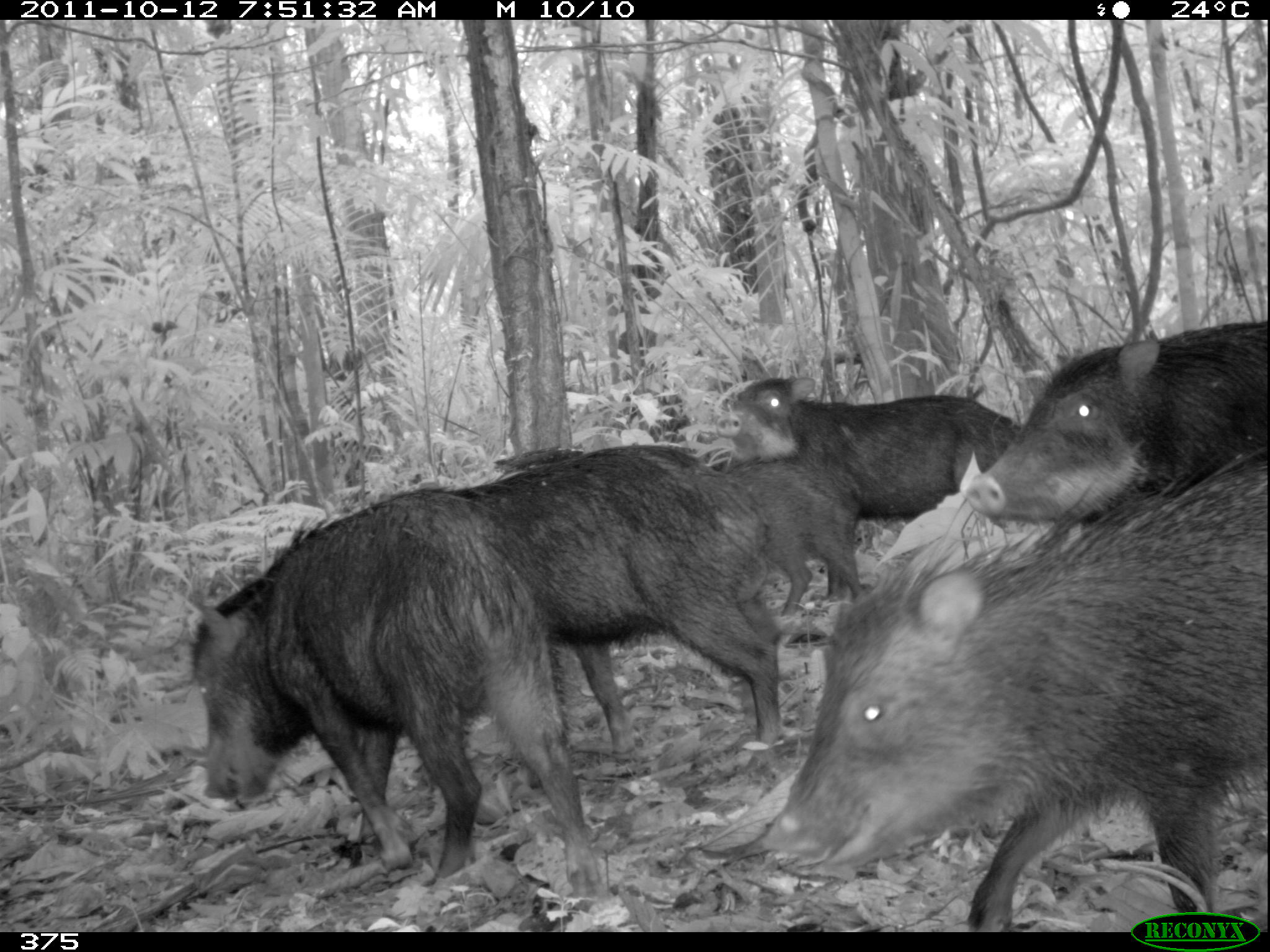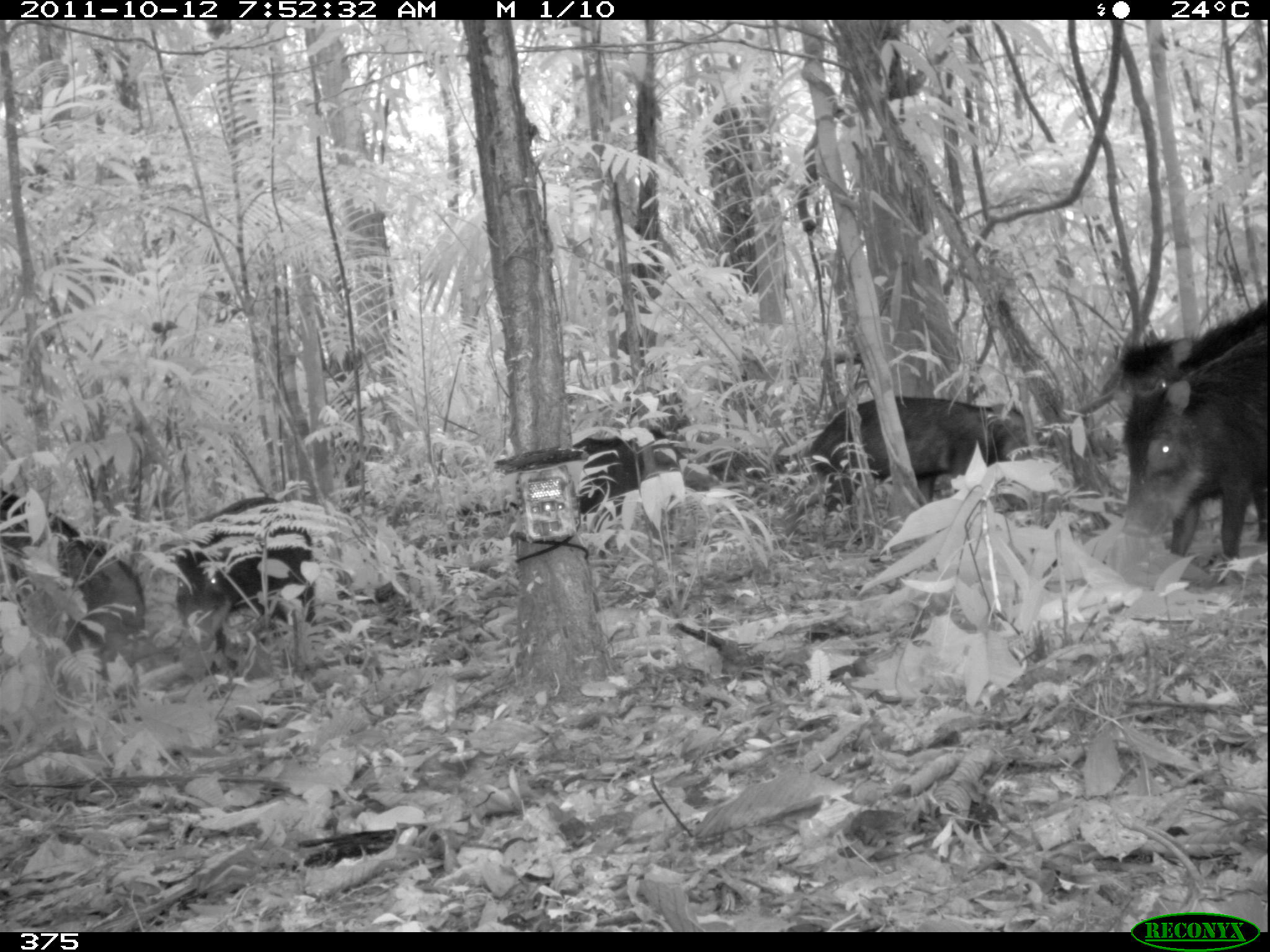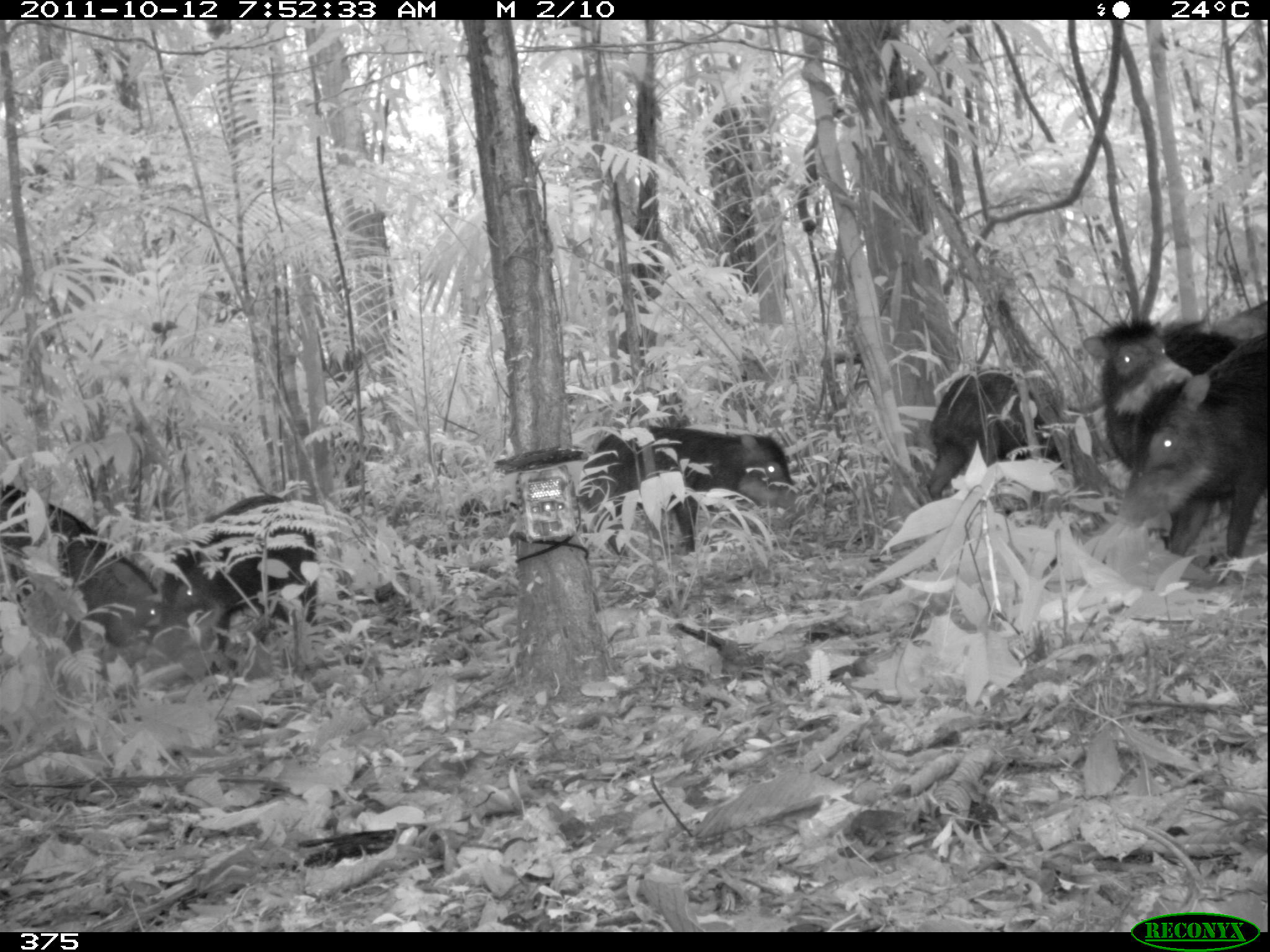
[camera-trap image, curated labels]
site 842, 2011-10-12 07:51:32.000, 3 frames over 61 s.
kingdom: Animalia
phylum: Chordata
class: Mammalia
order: Artiodactyla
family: Tayassuidae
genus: Tayassu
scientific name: Tayassu pecari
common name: white-lipped peccary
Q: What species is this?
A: Tayassu pecari (white-lipped peccary).